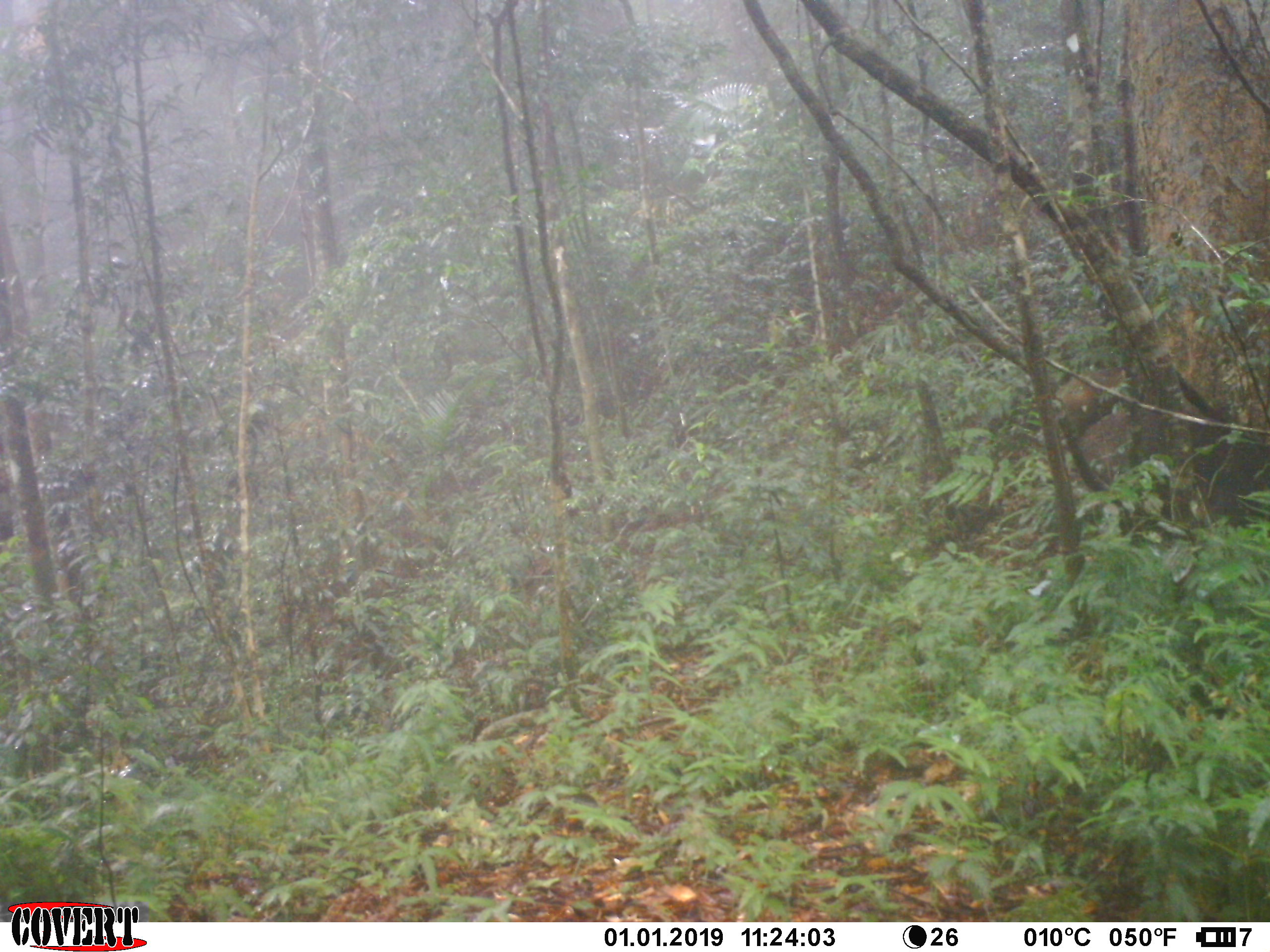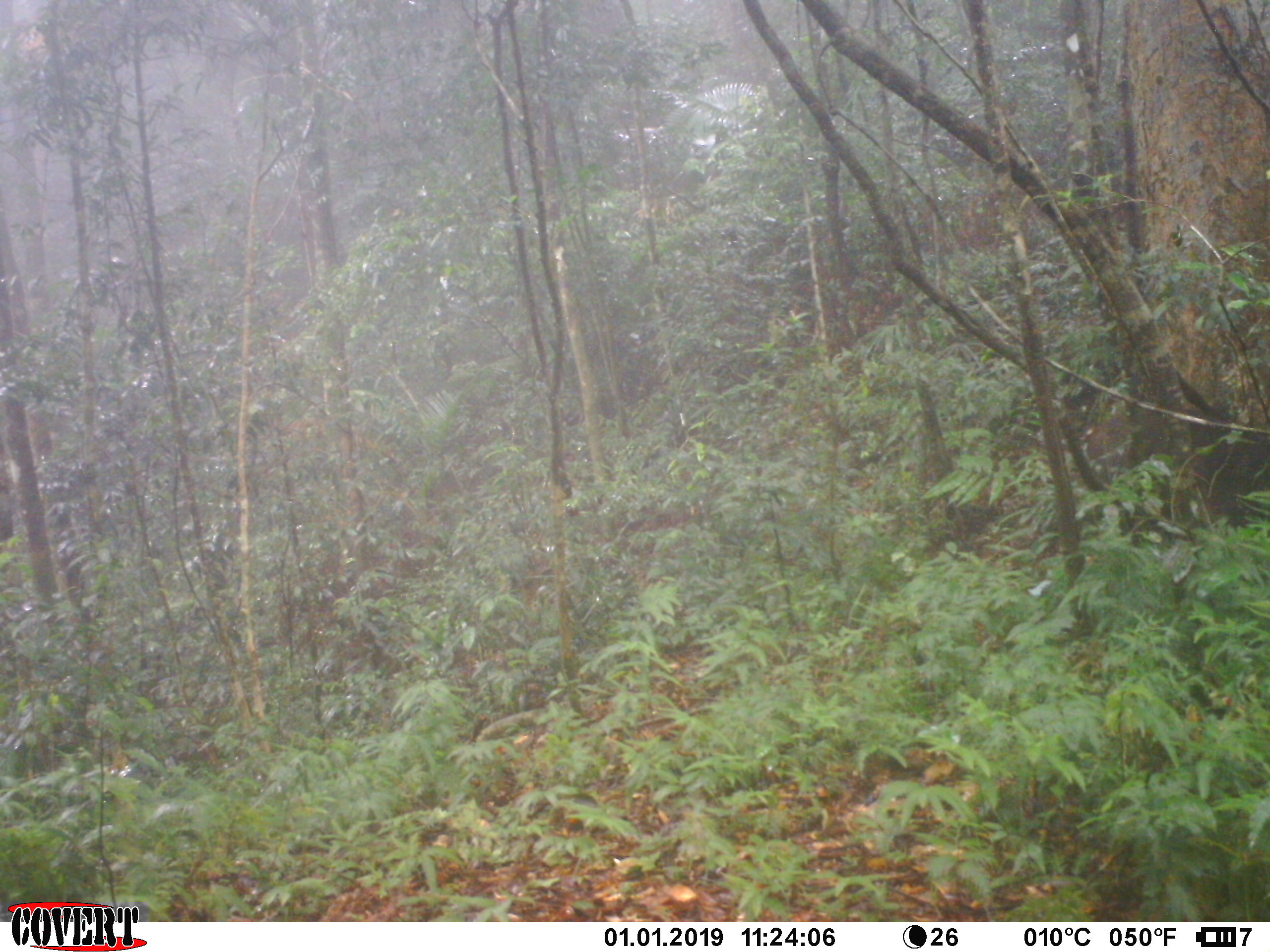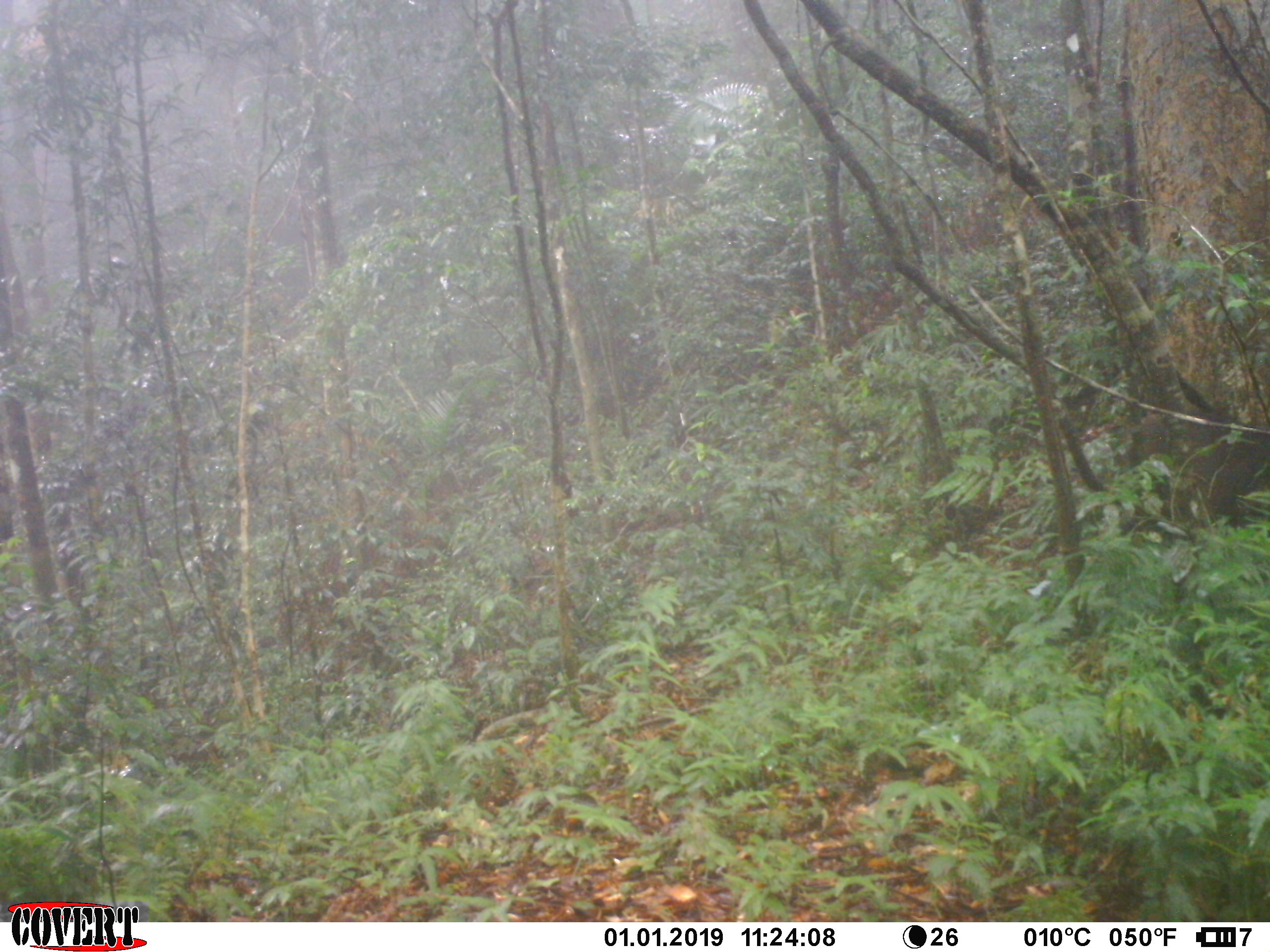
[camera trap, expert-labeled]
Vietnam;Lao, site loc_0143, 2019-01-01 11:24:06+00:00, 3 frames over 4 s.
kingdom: Animalia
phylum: Chordata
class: Mammalia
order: Artiodactyla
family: Suidae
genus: Sus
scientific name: Sus scrofa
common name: eurasian wild pig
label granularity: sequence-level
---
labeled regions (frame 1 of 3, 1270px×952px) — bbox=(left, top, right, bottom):
eurasian wild pig: bbox=(1039, 367, 1130, 492)